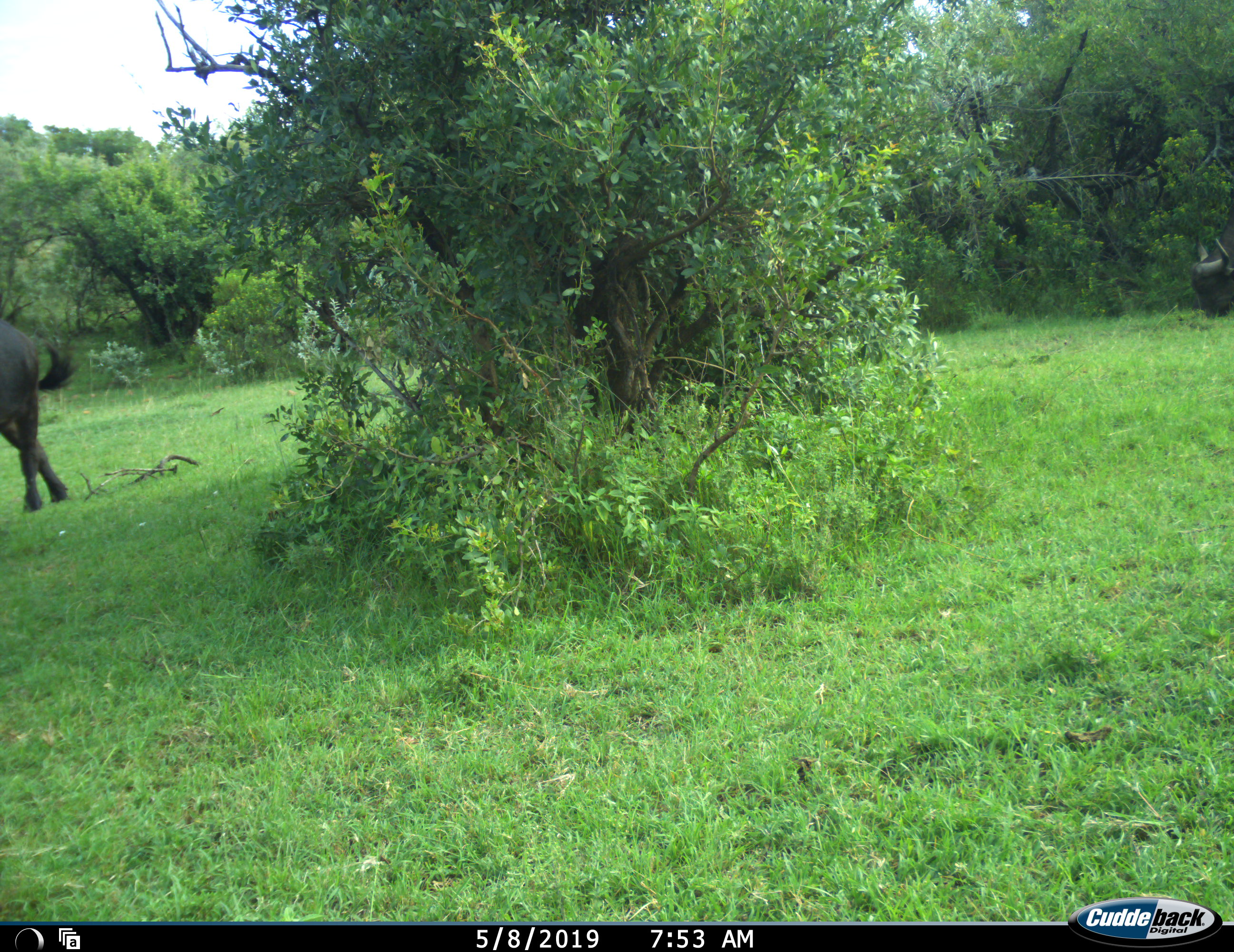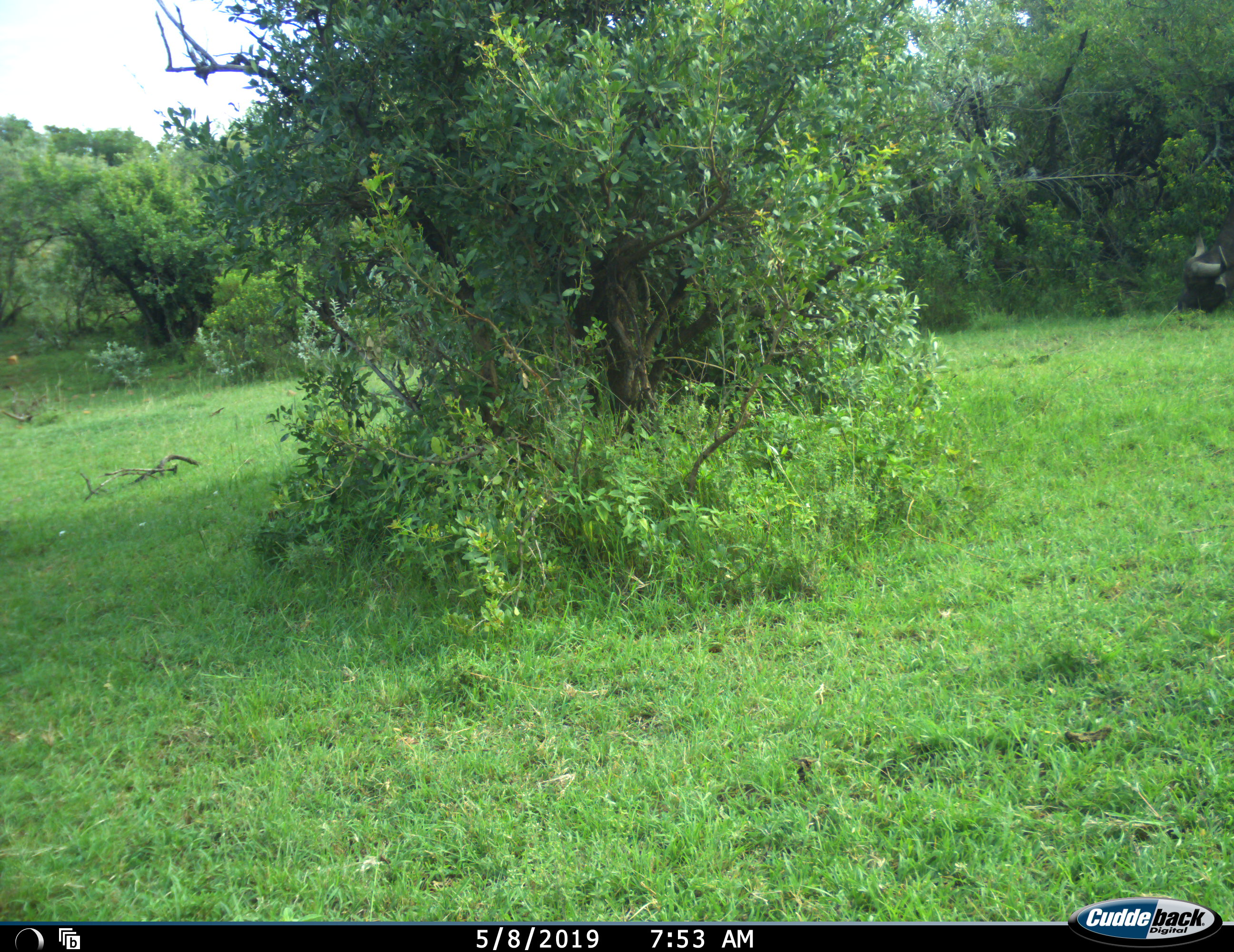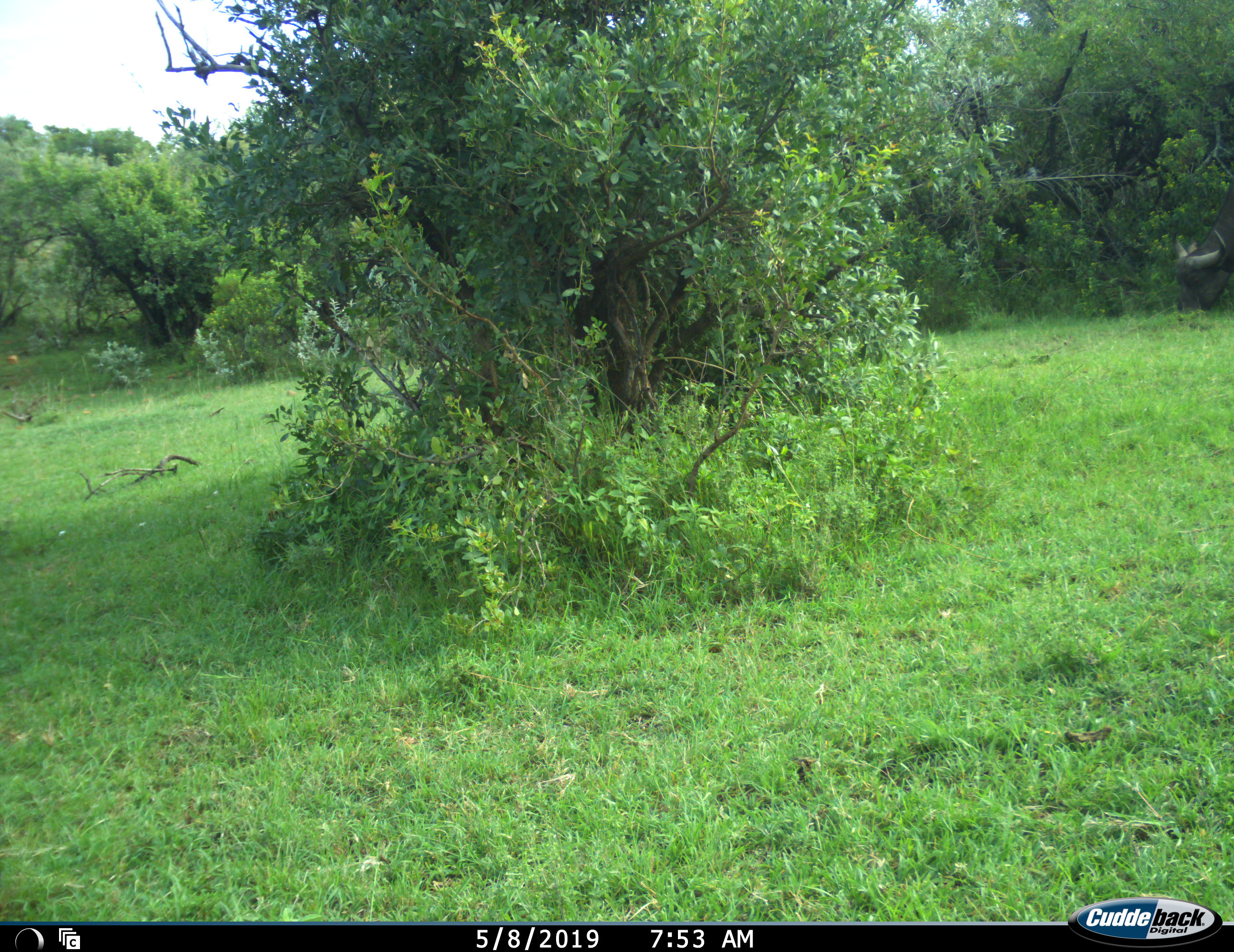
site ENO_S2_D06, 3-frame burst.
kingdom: Animalia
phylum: Chordata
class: Mammalia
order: Artiodactyla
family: Bovidae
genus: Syncerus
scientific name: Syncerus caffer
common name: african buffalo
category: buffalo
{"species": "buffalo (african buffalo) (Syncerus caffer)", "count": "2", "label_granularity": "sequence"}